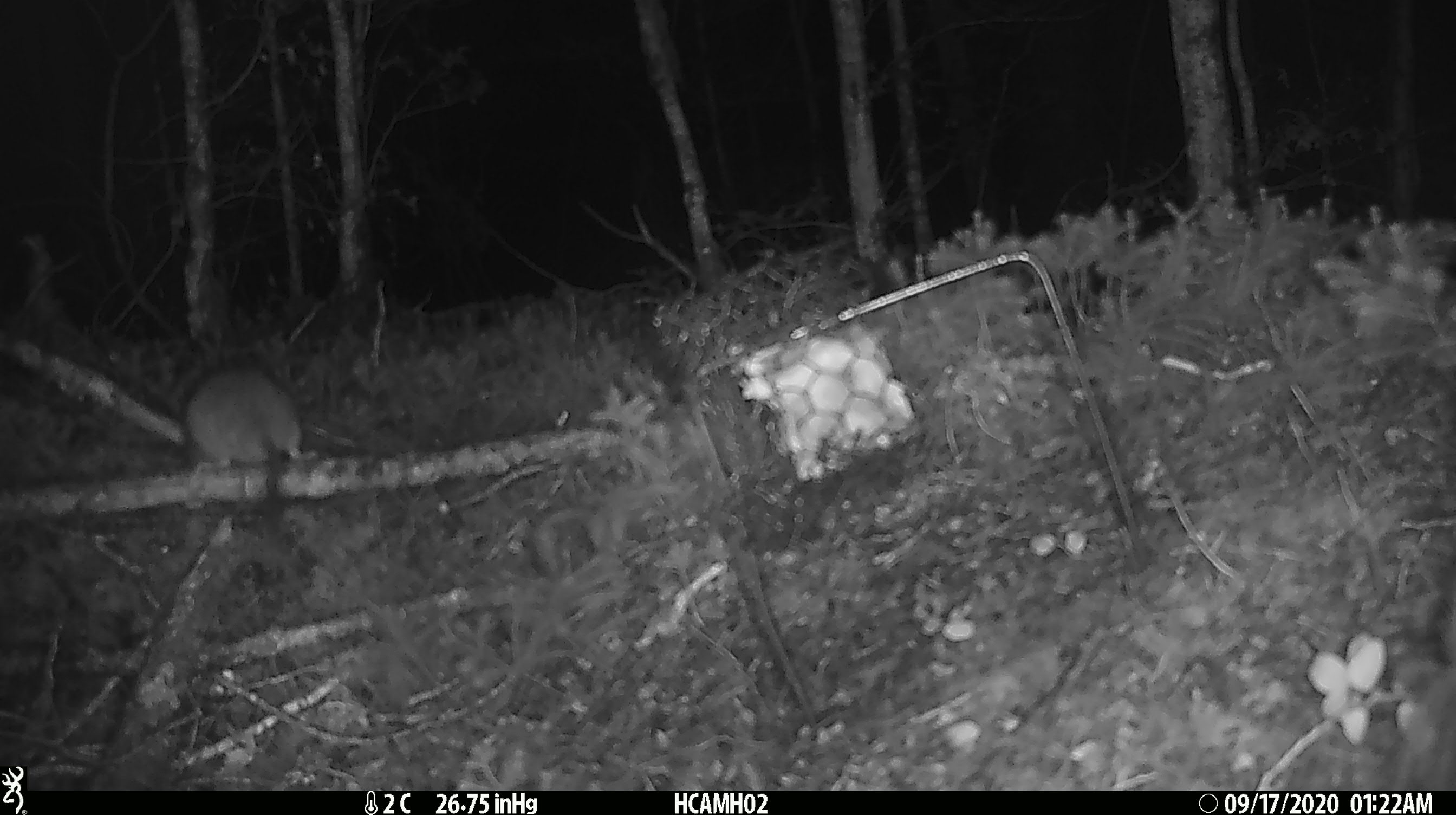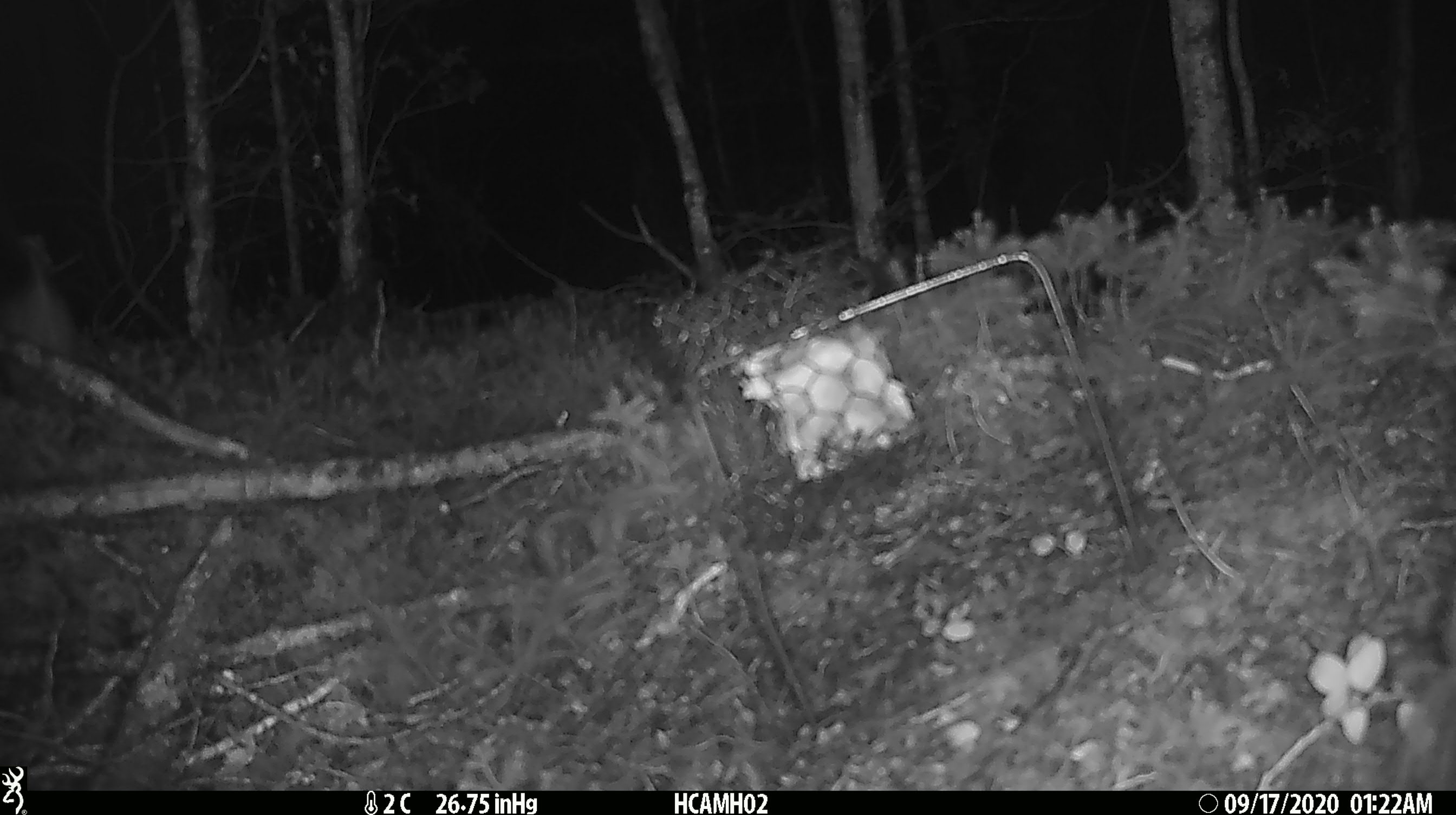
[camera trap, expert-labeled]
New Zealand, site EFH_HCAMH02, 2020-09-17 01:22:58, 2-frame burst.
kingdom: Animalia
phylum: Chordata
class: Mammalia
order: Rodentia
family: Muridae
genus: Rattus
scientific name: Rattus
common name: rat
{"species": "rat (Rattus)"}